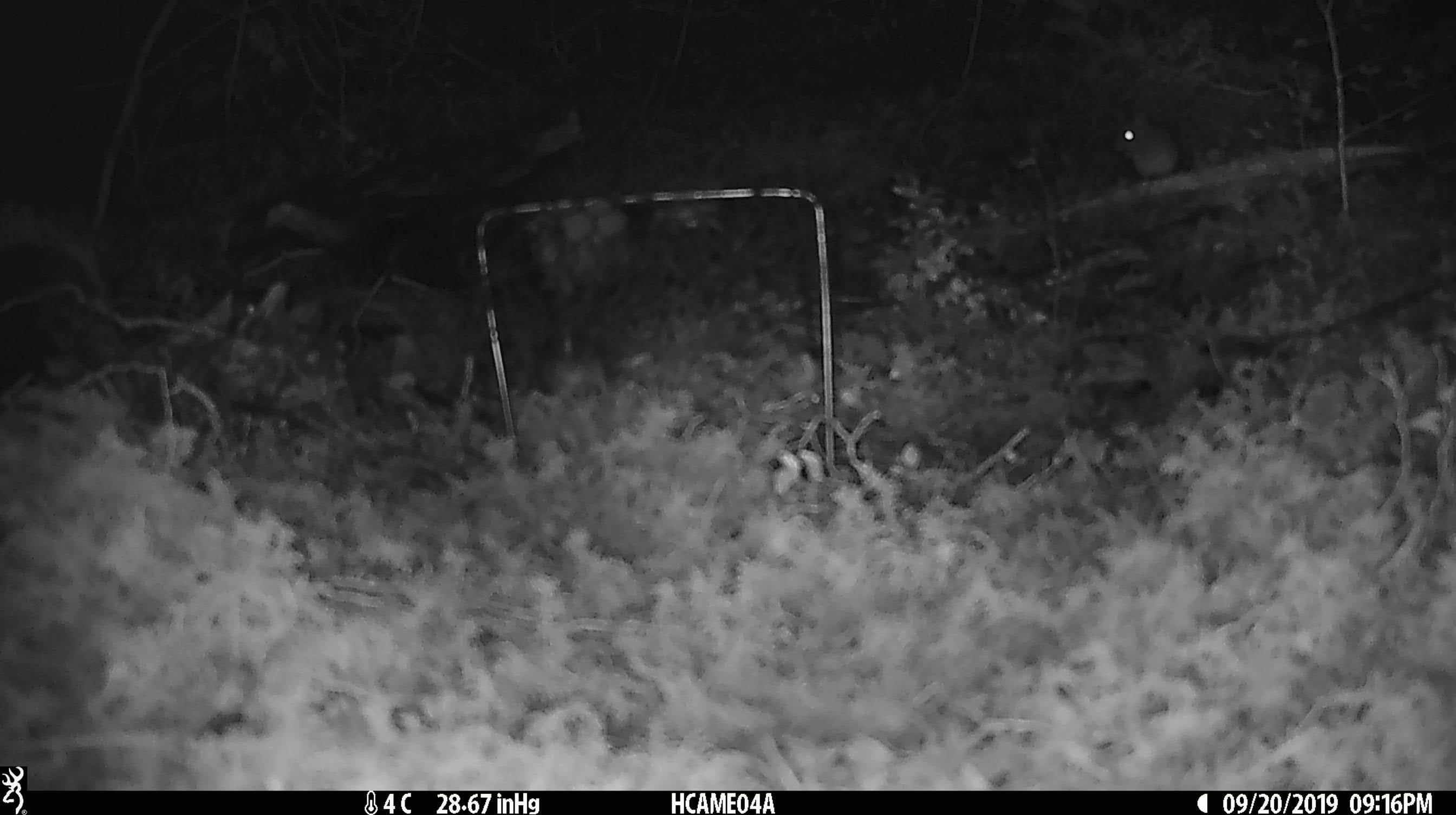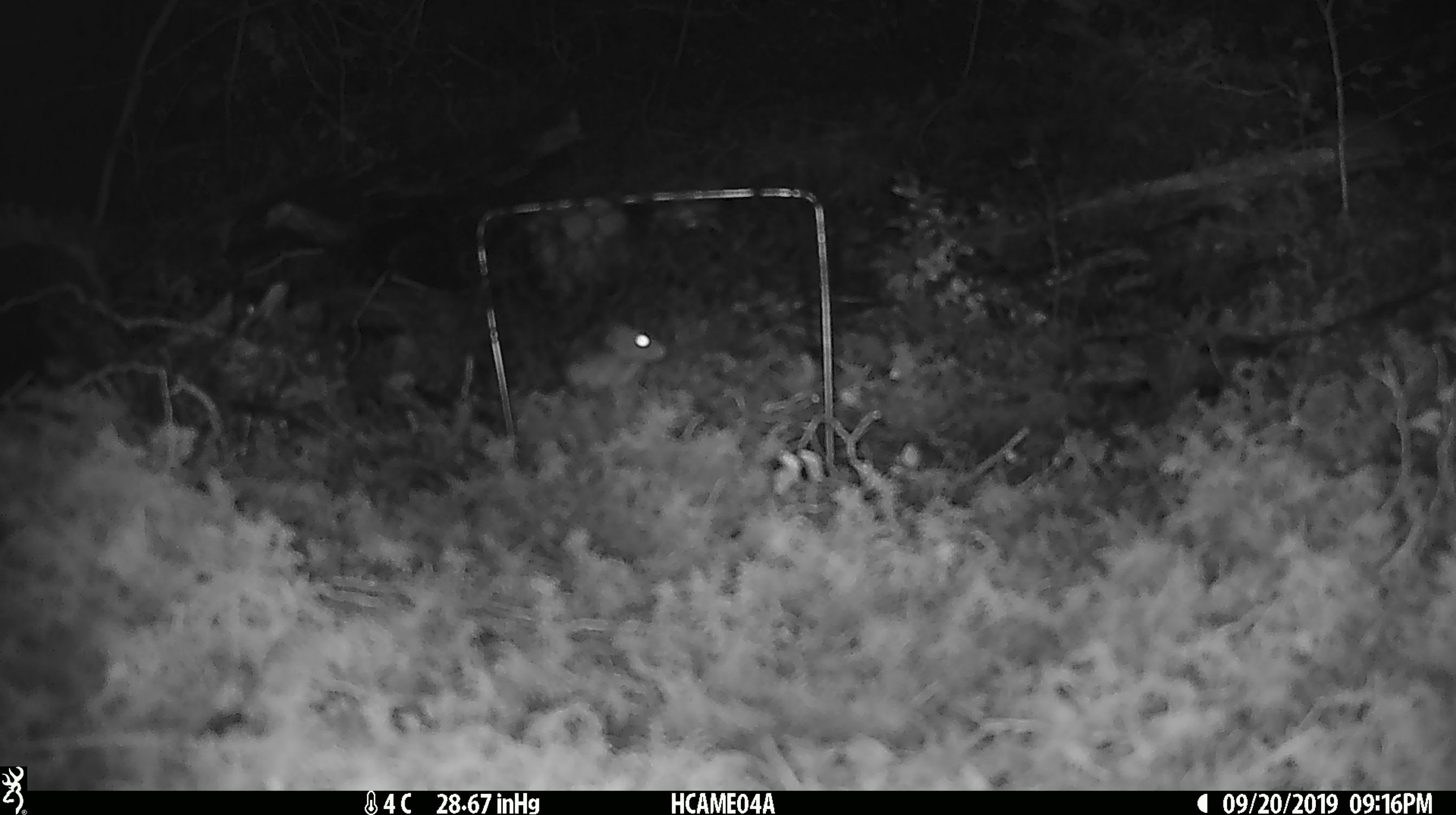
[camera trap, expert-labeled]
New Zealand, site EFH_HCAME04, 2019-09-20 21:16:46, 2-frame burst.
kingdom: Animalia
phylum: Chordata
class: Mammalia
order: Rodentia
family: Muridae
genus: Mus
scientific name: Mus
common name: mouse